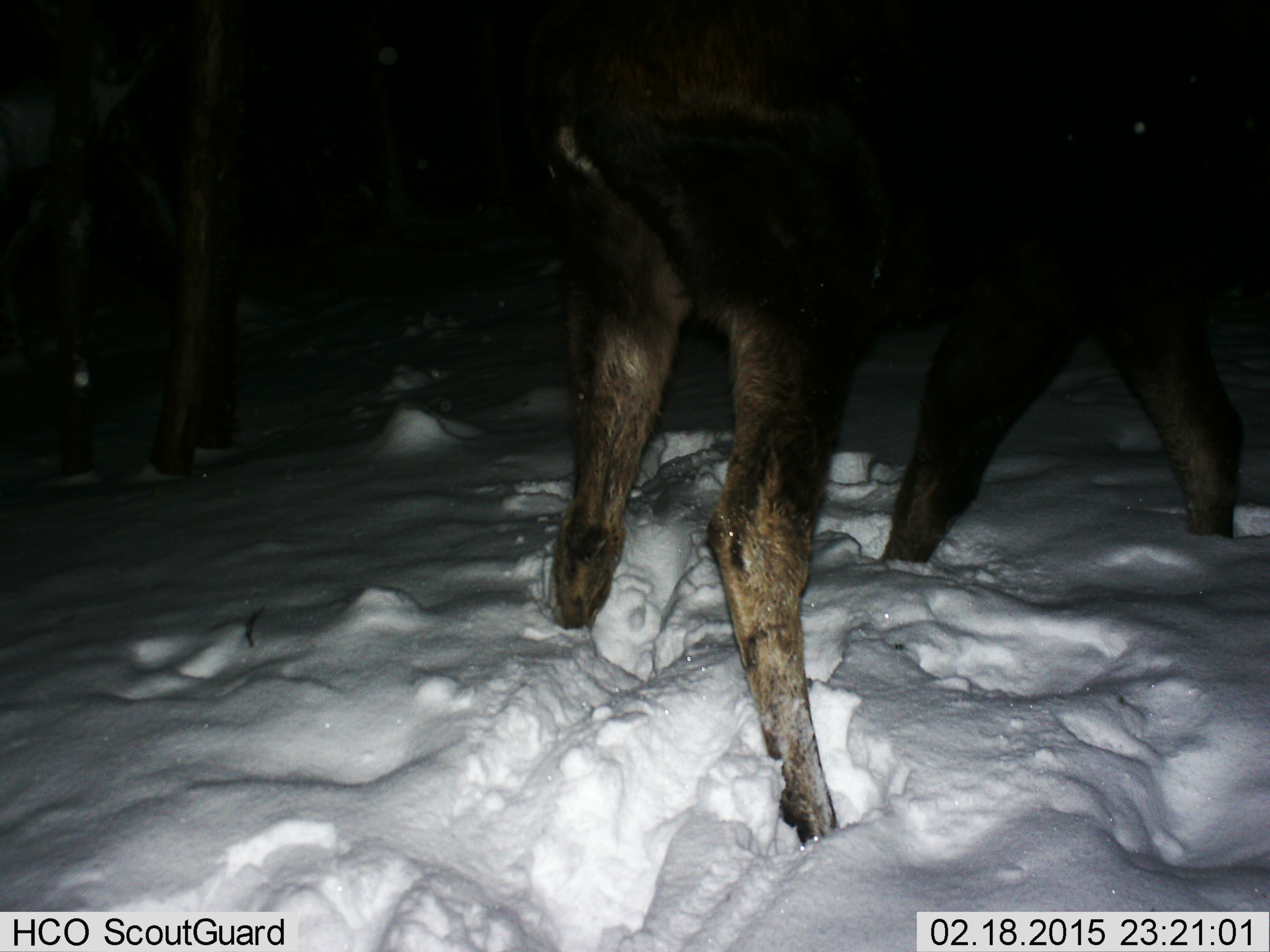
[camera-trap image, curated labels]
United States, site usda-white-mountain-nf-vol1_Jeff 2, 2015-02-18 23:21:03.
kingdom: Animalia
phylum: Chordata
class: Mammalia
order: Artiodactyla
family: Cervidae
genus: Alces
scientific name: Alces alces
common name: moose